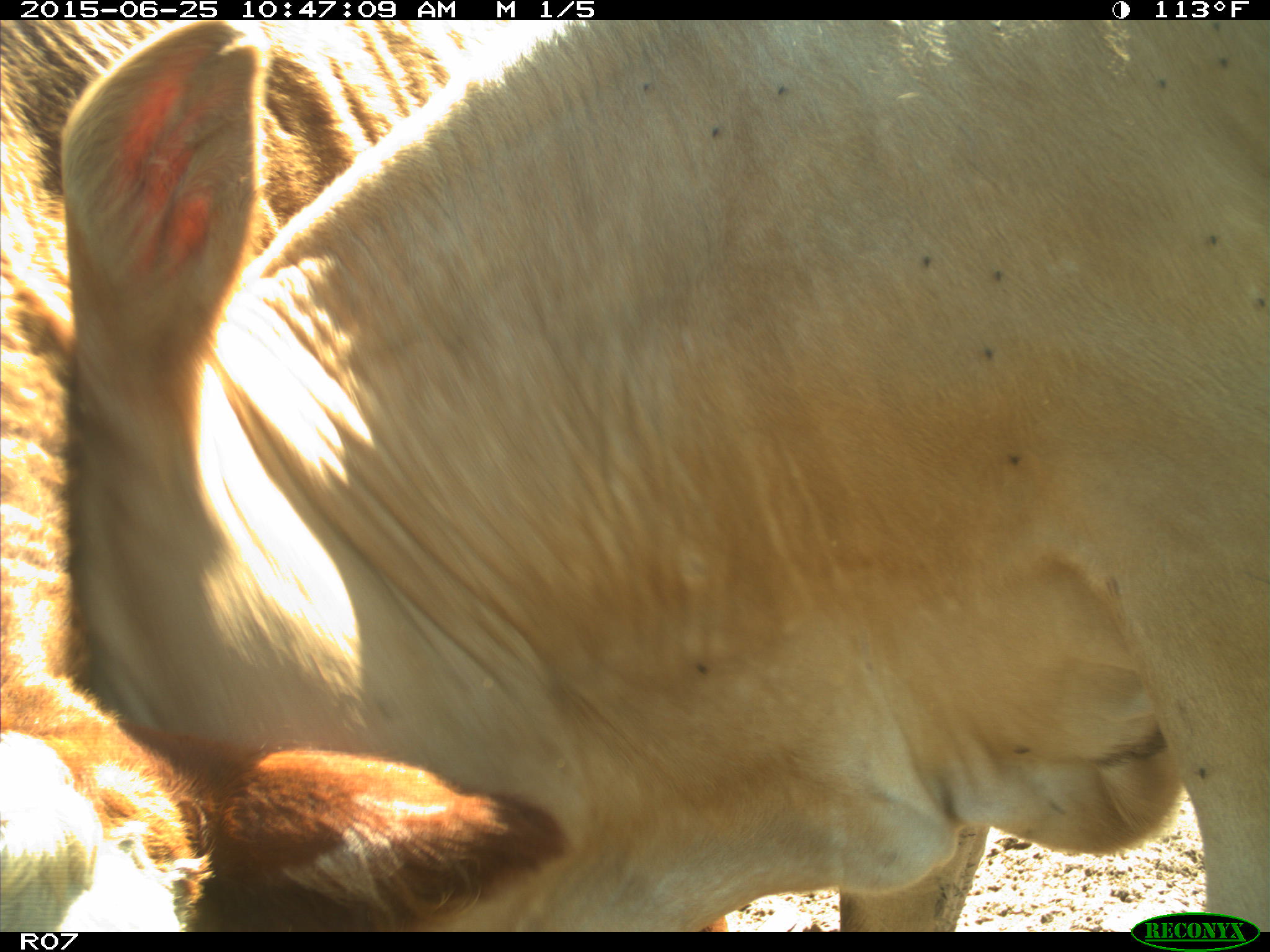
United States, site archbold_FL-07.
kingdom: Animalia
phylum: Chordata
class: Mammalia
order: Artiodactyla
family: Bovidae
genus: Bos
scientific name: Bos taurus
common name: domestic cow